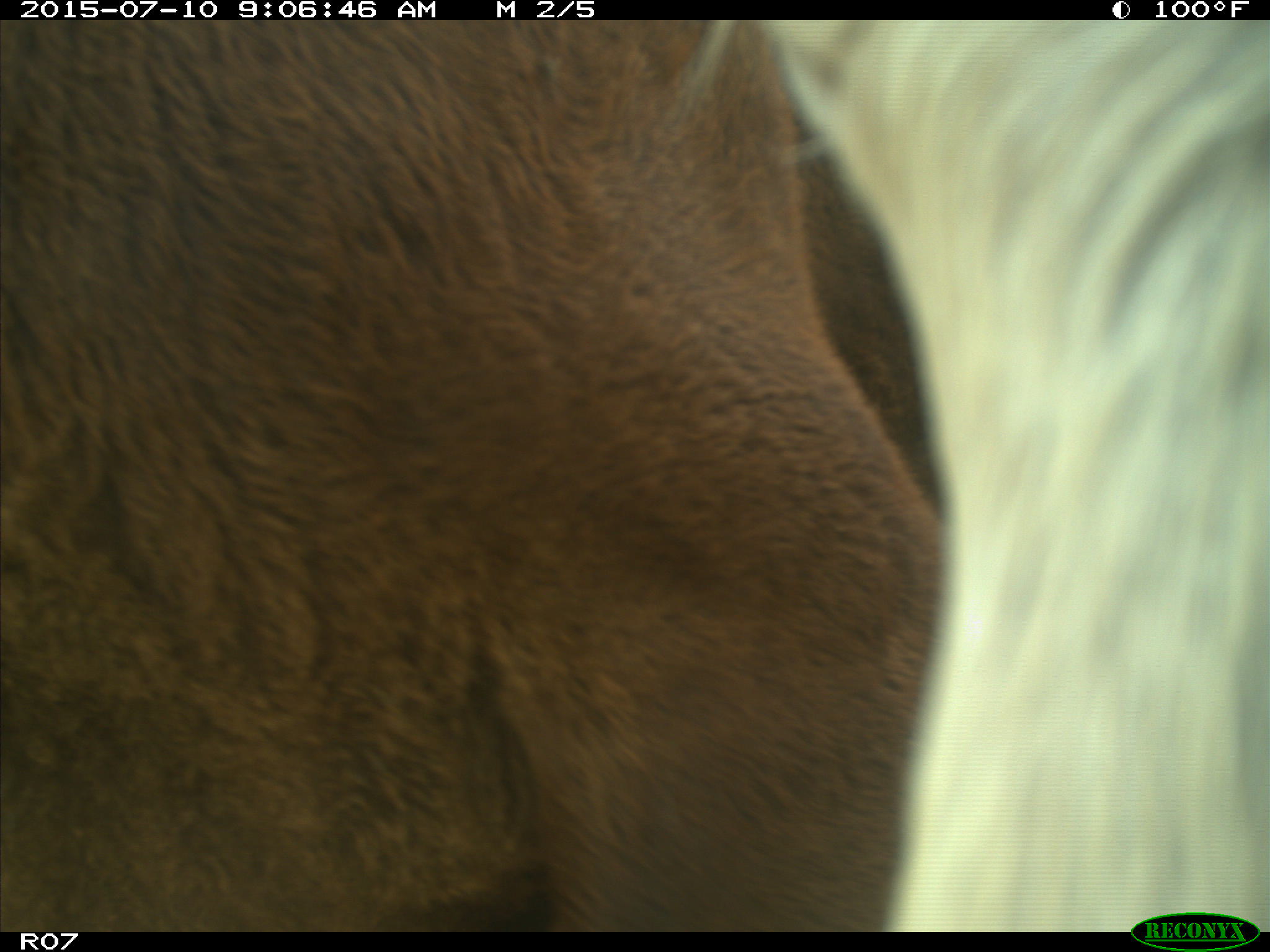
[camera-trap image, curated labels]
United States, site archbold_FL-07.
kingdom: Animalia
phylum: Chordata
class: Mammalia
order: Artiodactyla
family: Bovidae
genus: Bos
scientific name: Bos taurus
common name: domestic cow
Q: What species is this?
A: Bos taurus (domestic cow).